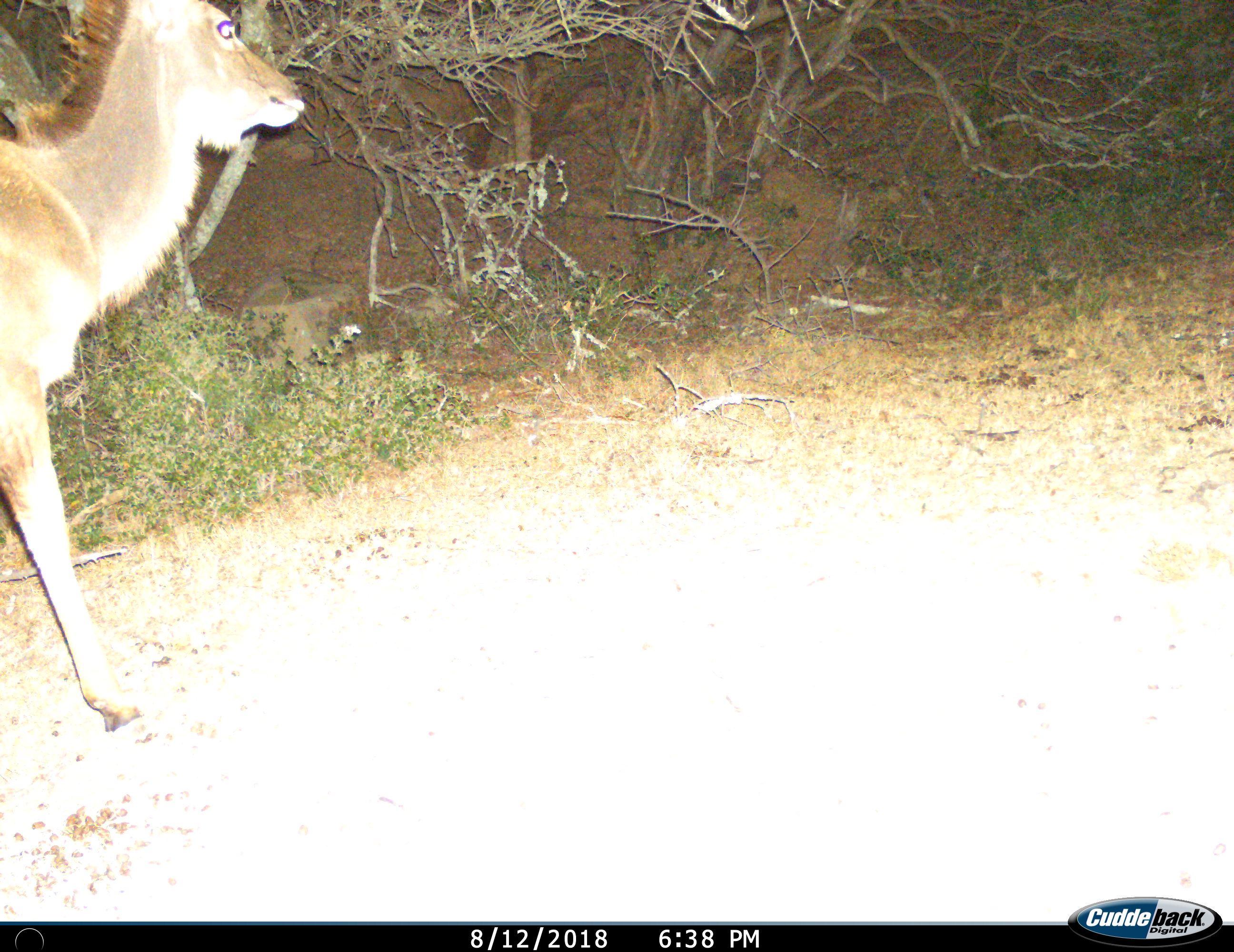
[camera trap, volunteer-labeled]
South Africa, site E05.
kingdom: Animalia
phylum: Chordata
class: Mammalia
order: Artiodactyla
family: Bovidae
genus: Tragelaphus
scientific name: Tragelaphus strepsiceros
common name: greater kudu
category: kudu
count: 1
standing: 60%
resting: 0%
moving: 40%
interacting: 0%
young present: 10%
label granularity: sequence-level